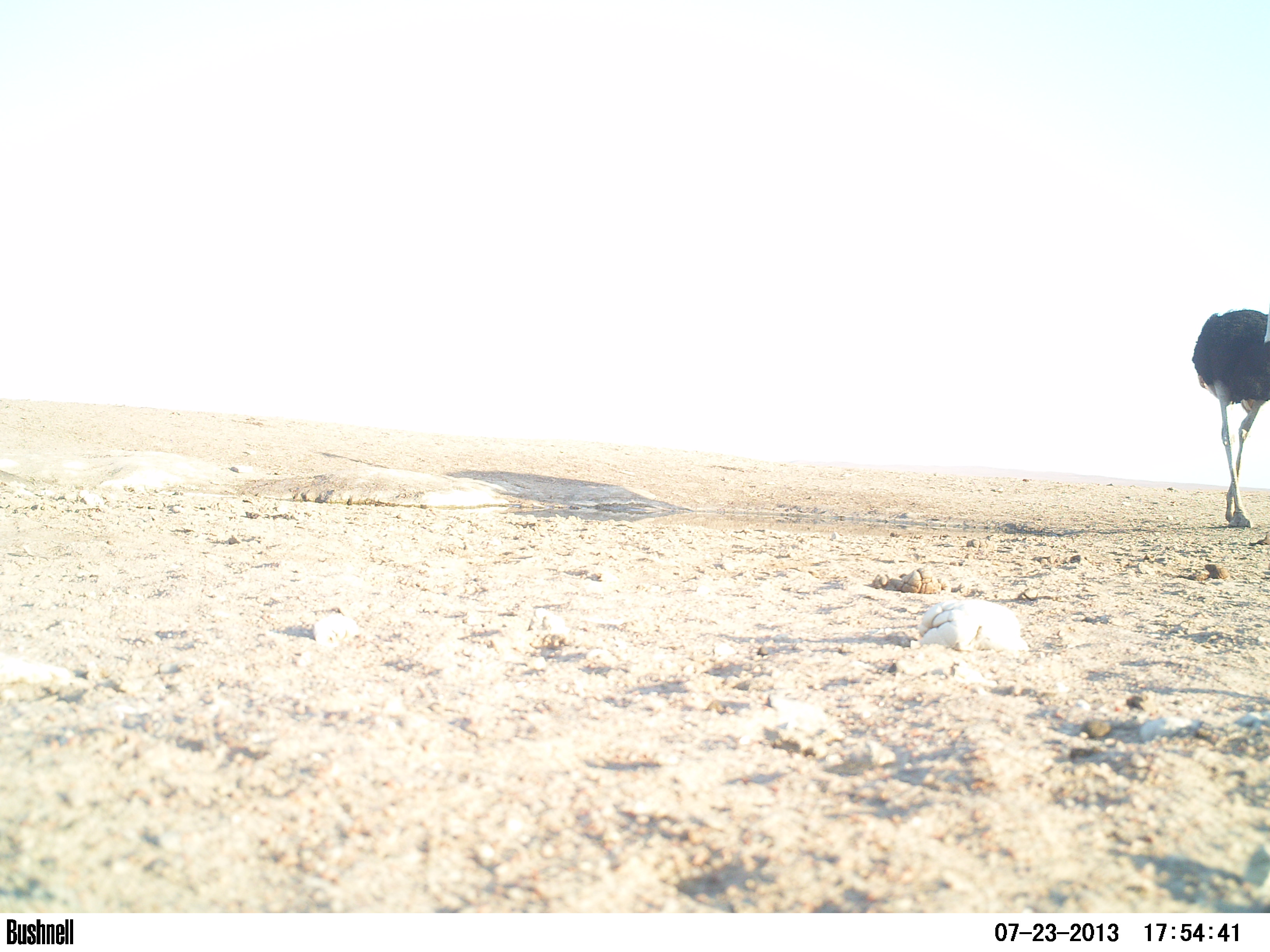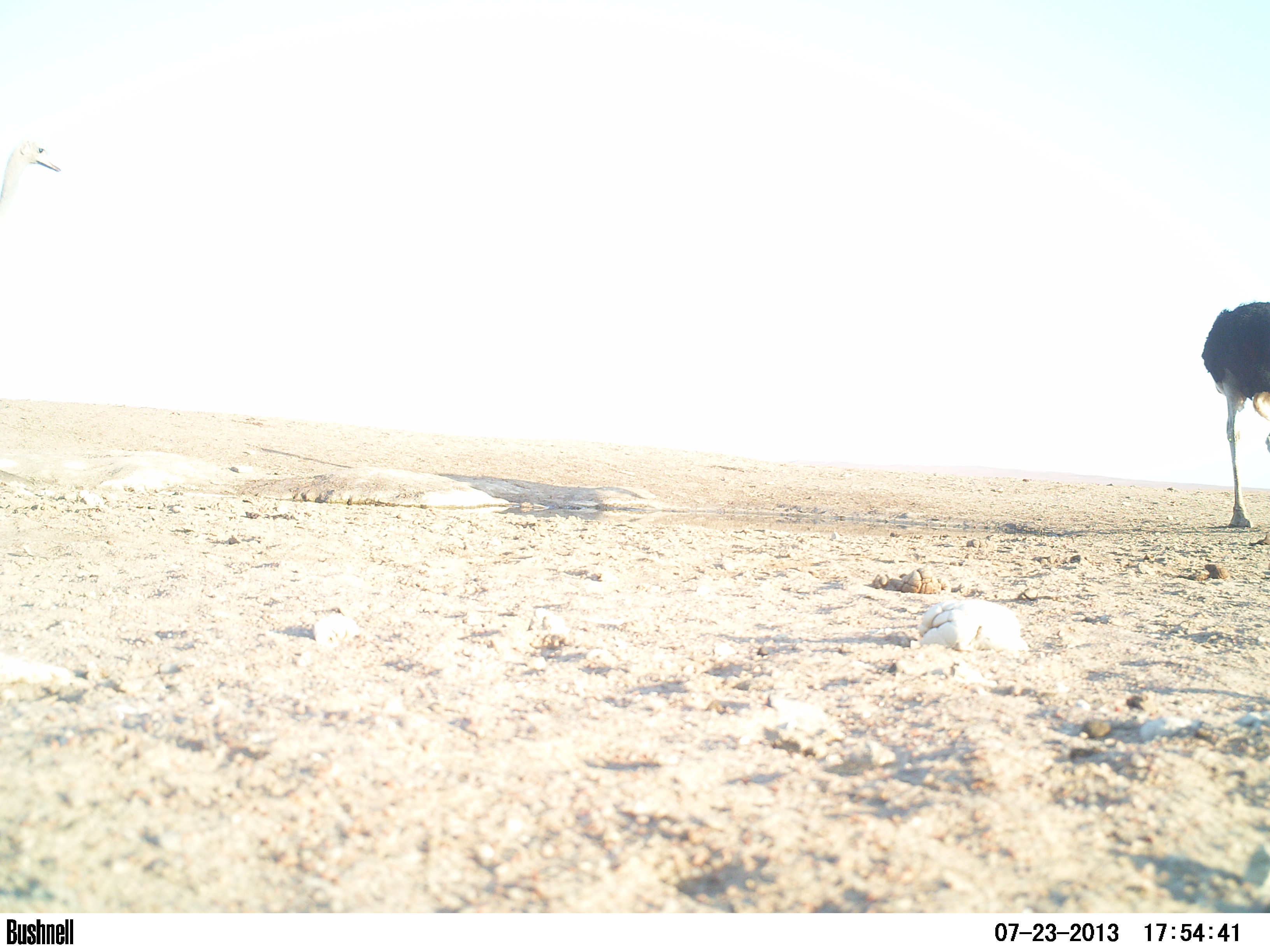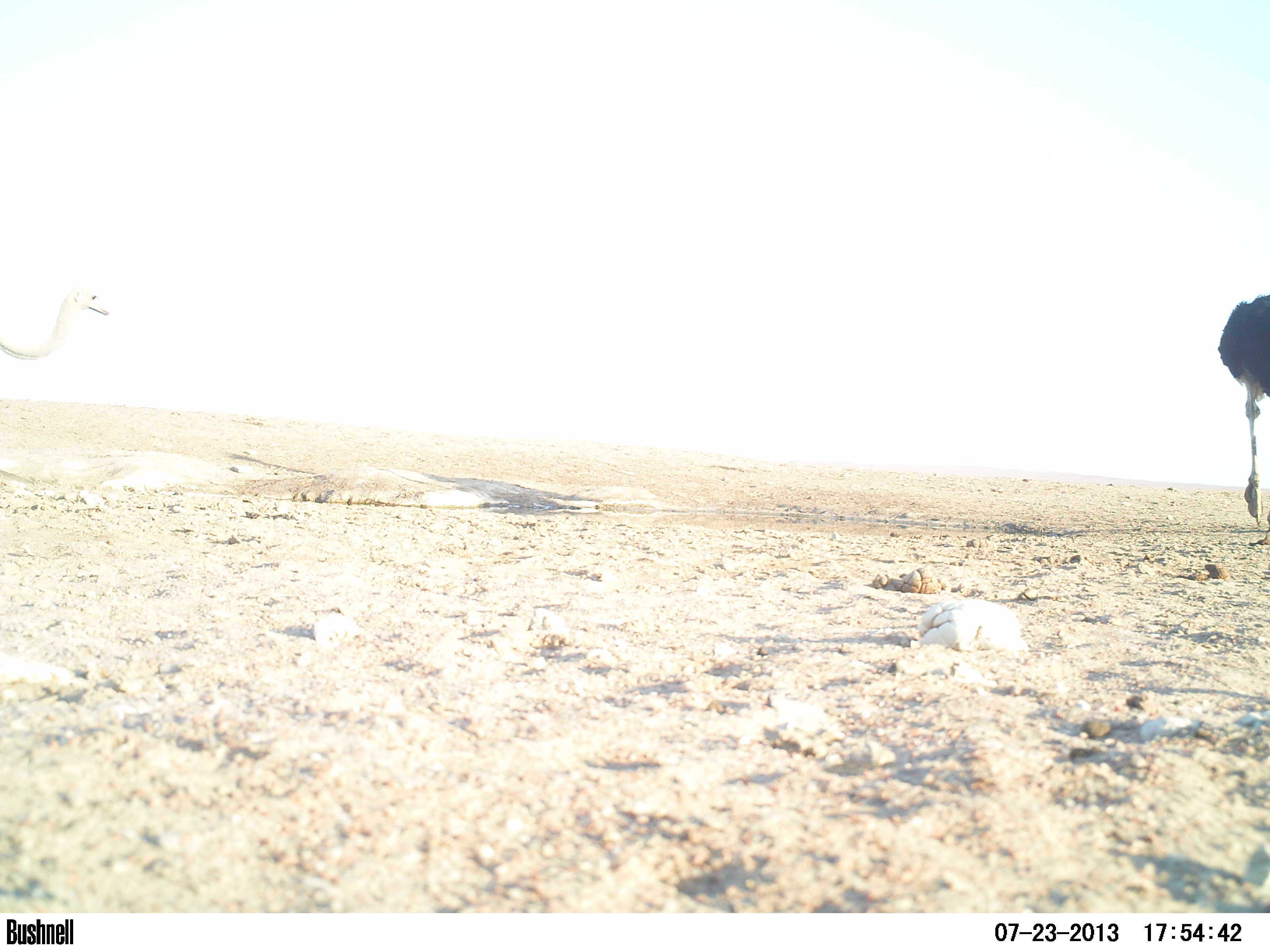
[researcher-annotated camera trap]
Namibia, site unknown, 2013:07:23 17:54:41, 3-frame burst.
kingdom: Animalia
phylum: Chordata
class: Aves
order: Struthioniformes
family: Struthionidae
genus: Struthio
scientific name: Struthio camelus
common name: common ostrich